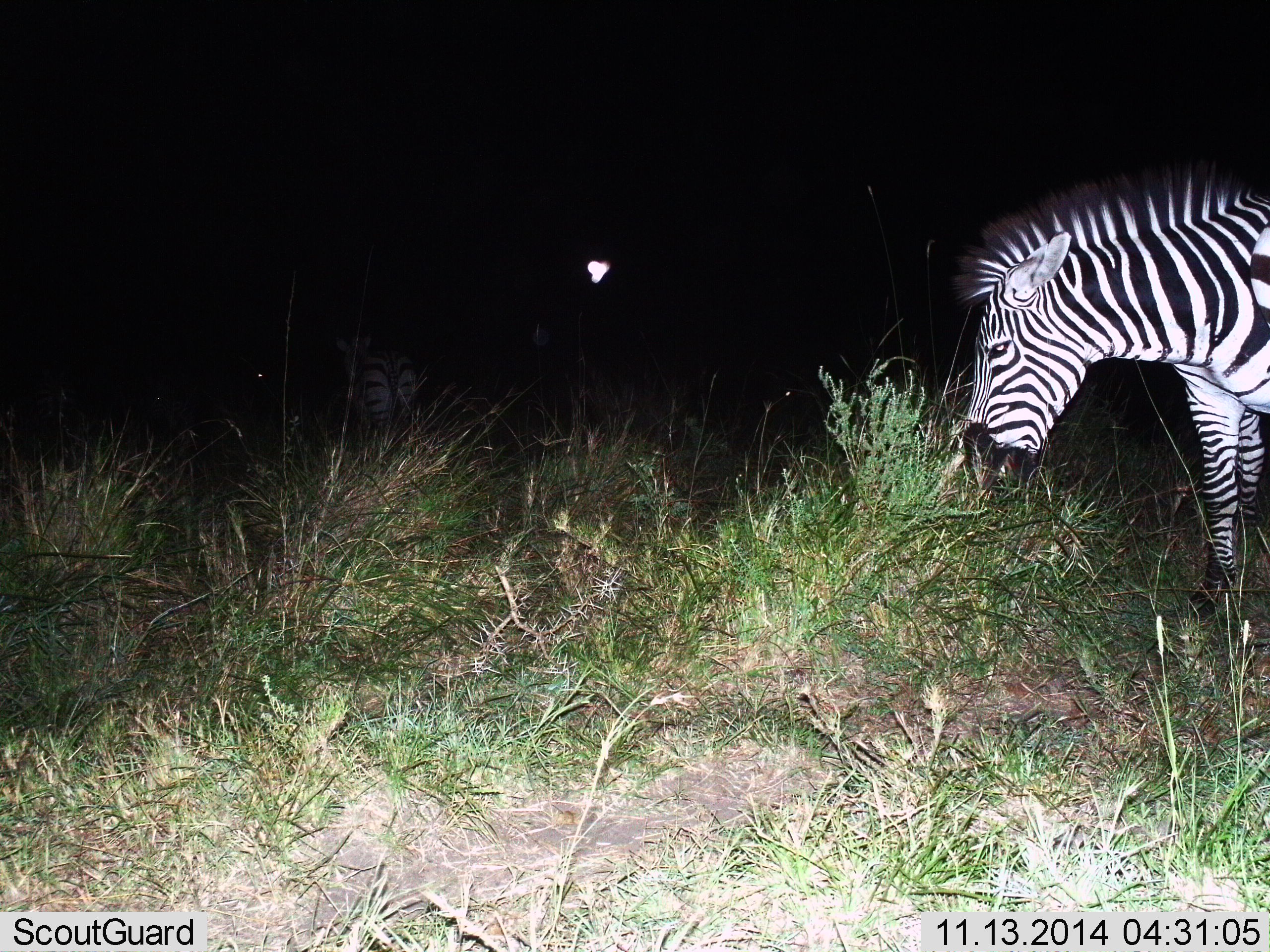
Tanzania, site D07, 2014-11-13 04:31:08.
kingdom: Animalia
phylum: Chordata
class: Mammalia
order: Perissodactyla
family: Equidae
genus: Equus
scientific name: Equus quagga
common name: plains zebra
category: zebra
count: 1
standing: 80%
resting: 10%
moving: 0%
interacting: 0%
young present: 0%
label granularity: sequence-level